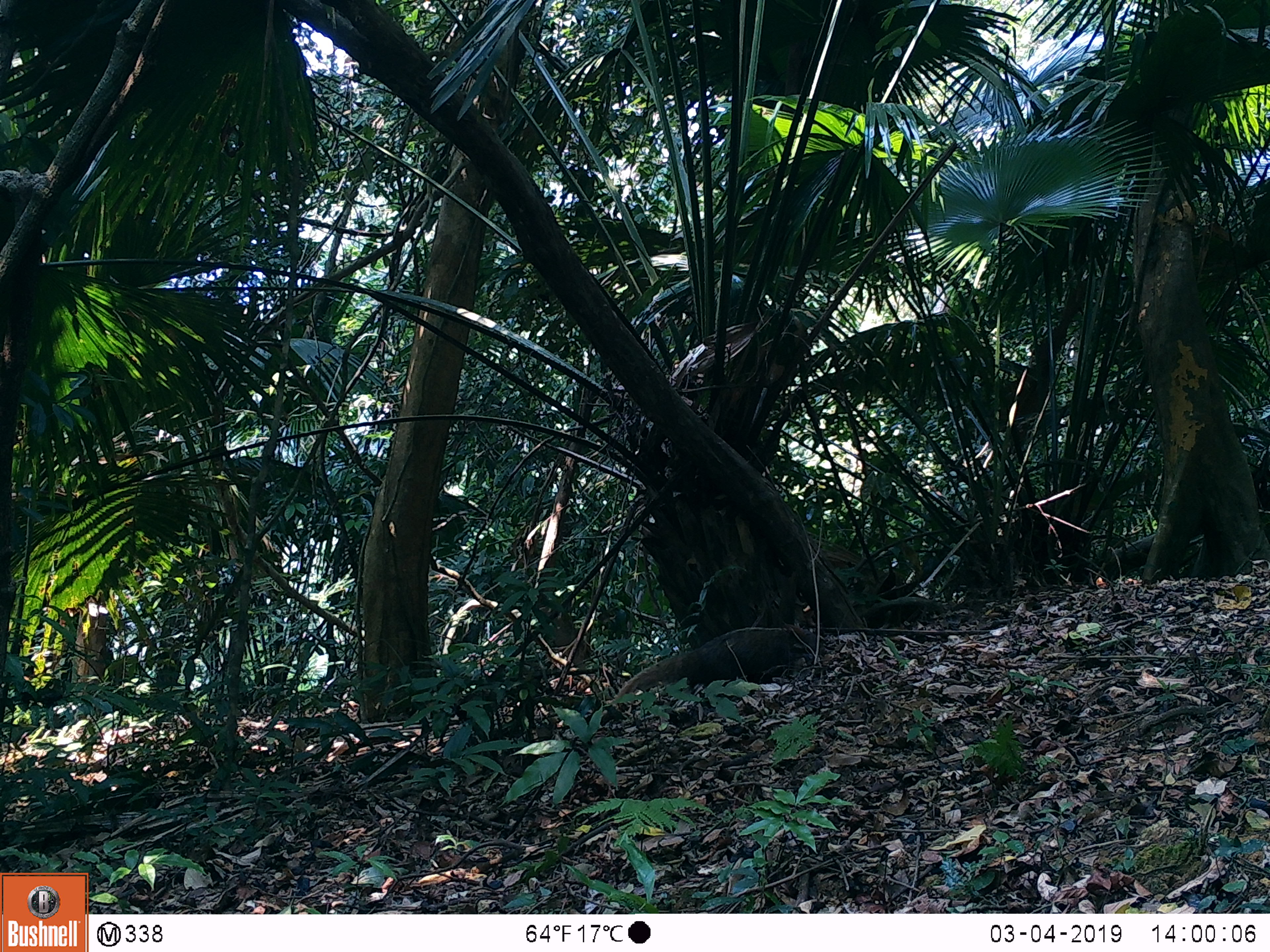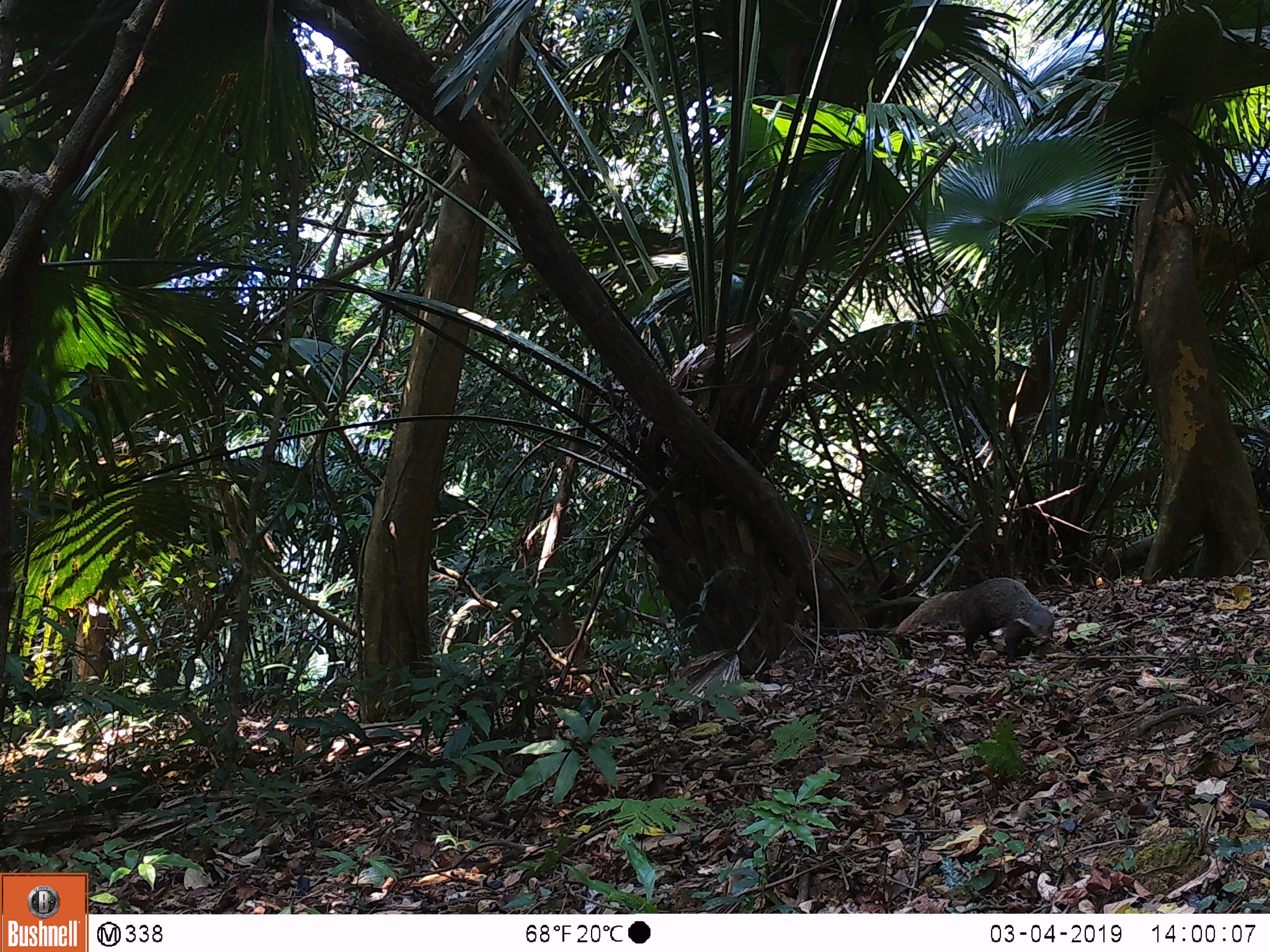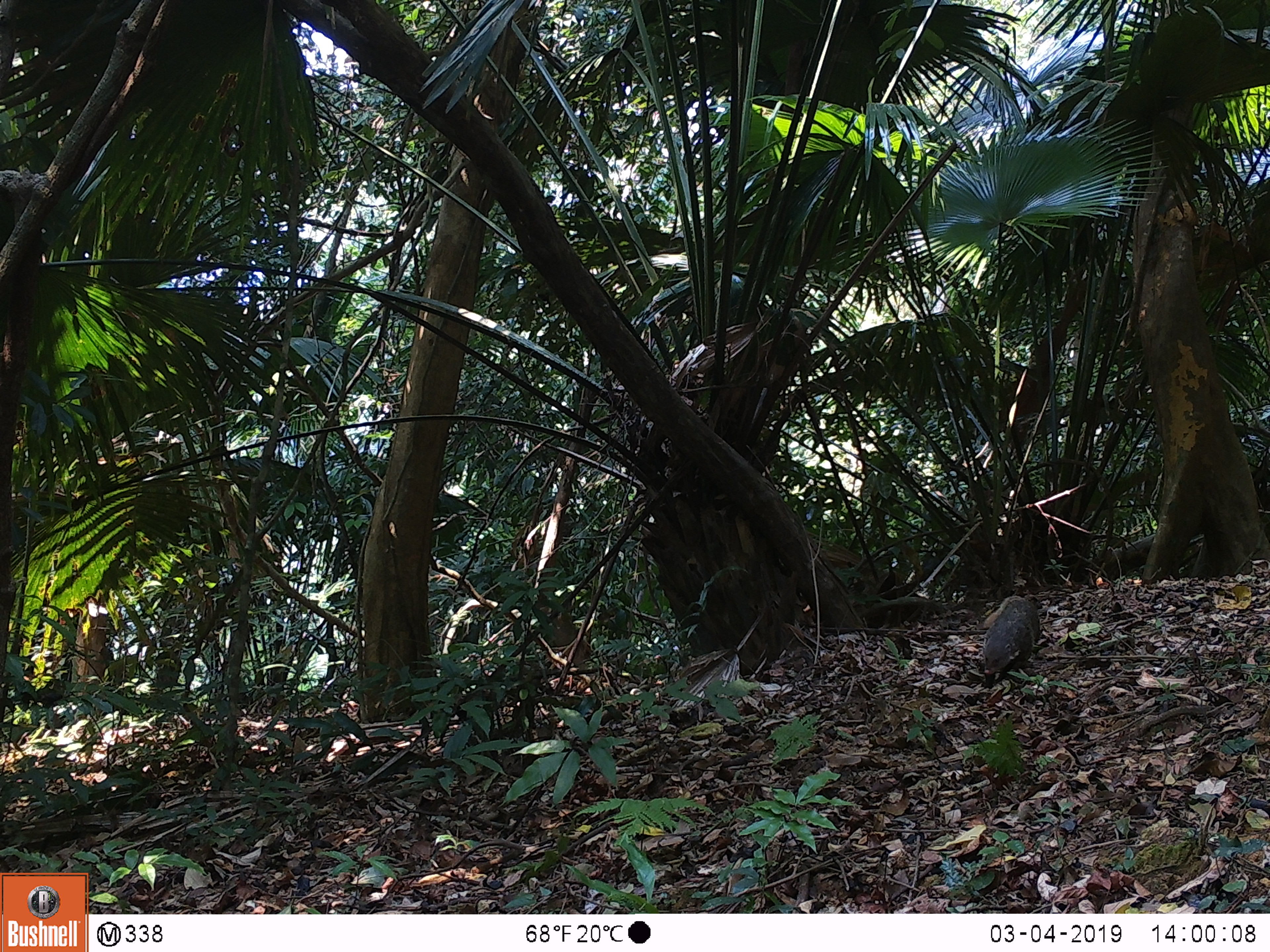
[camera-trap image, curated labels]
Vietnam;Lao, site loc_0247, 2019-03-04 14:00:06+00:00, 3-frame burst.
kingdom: Animalia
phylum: Chordata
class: Mammalia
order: Carnivora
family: Herpestidae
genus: Urva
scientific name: Urva urva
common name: crab-eating mongoose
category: crab eating mongoose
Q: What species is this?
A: Crab eating mongoose (crab-eating mongoose) (Urva urva).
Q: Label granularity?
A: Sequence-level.